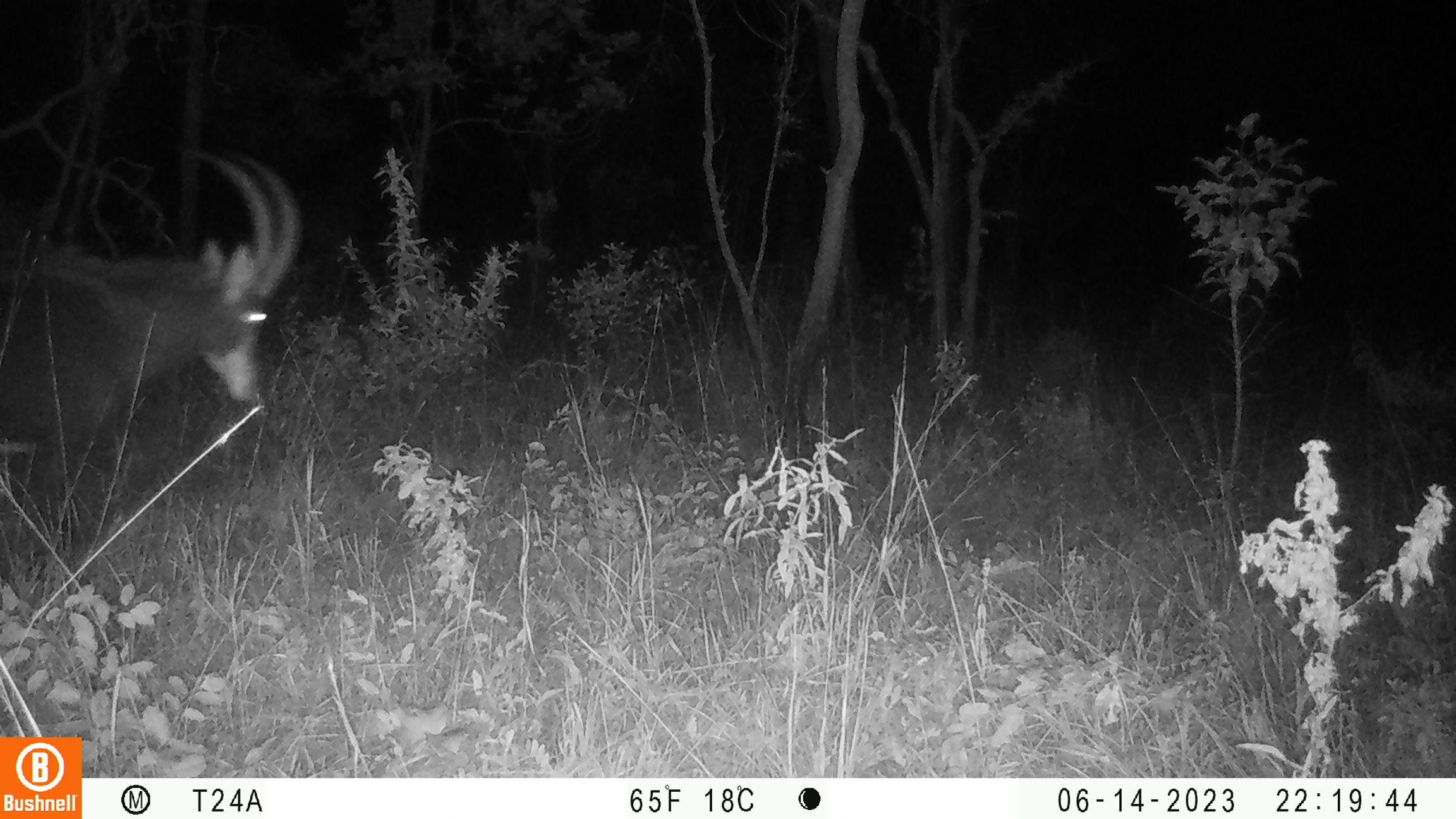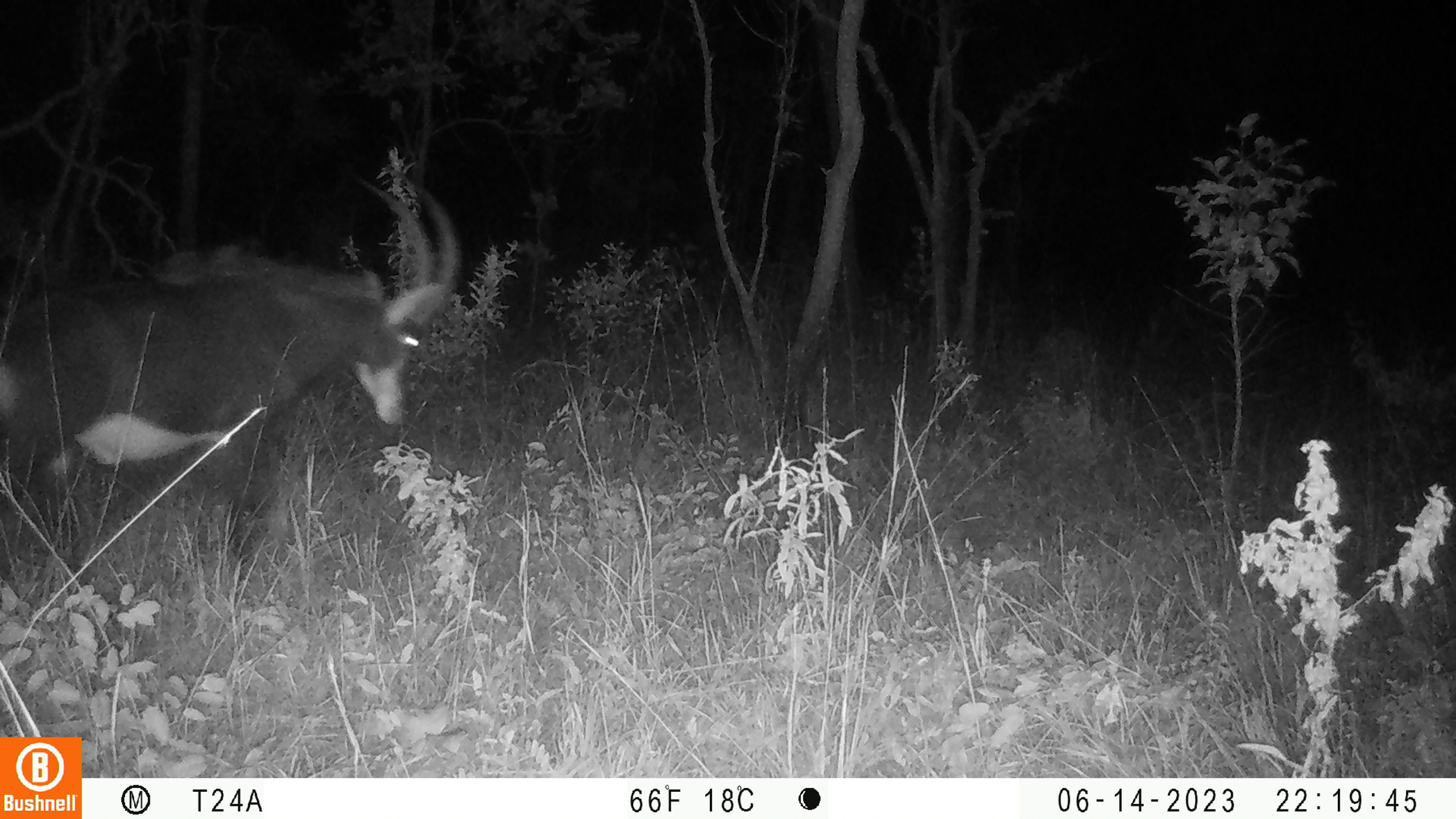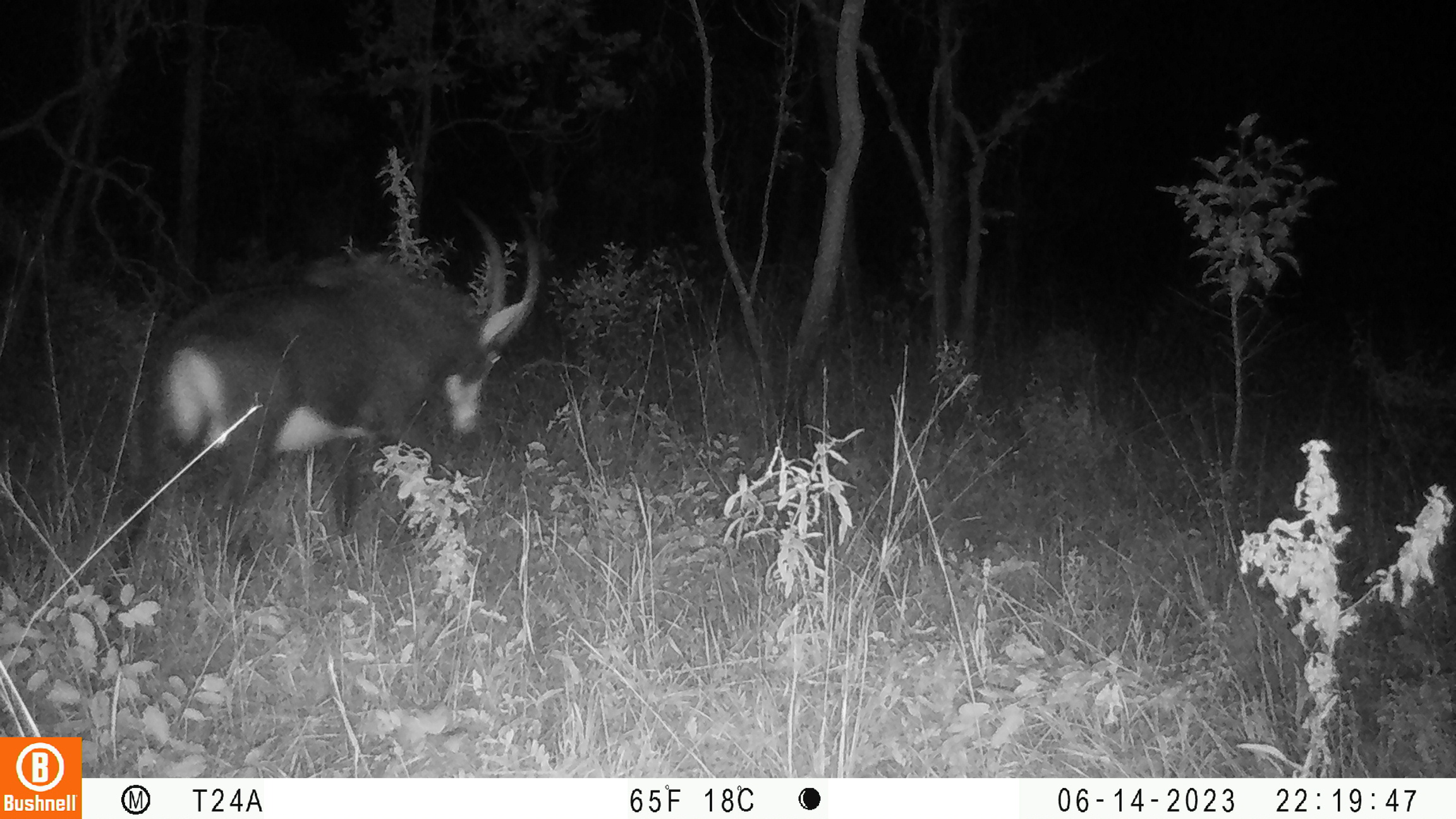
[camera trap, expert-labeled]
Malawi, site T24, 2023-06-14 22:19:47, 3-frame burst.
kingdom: Animalia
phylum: Chordata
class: Mammalia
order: Artiodactyla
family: Bovidae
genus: Hippotragus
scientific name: Hippotragus niger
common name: sable antelope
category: sable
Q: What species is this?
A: Sable (sable antelope) (Hippotragus niger).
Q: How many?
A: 1.